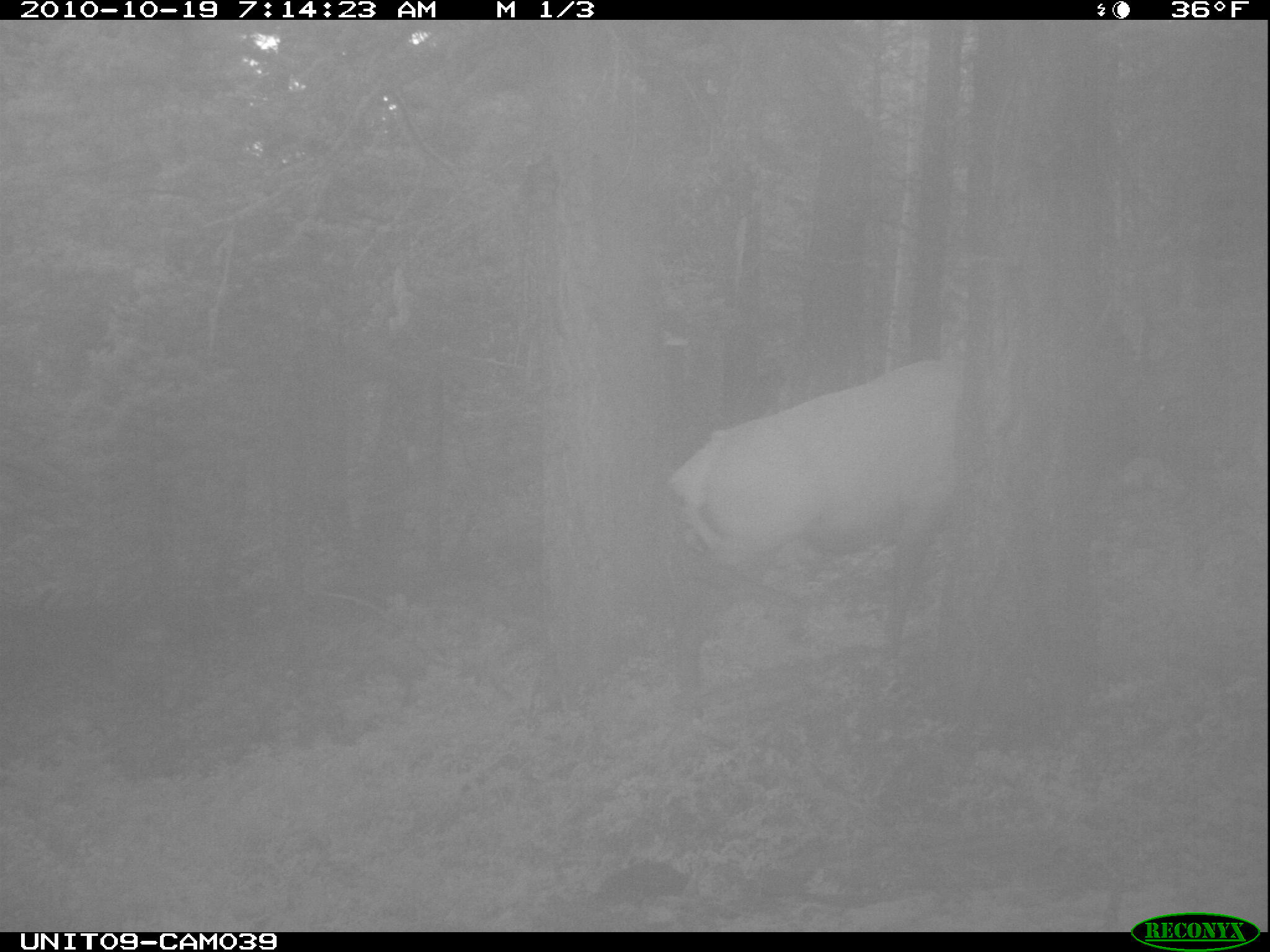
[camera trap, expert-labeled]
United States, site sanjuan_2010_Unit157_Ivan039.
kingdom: Animalia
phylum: Chordata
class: Mammalia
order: Artiodactyla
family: Cervidae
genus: Cervus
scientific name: Cervus elaphus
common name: red deer